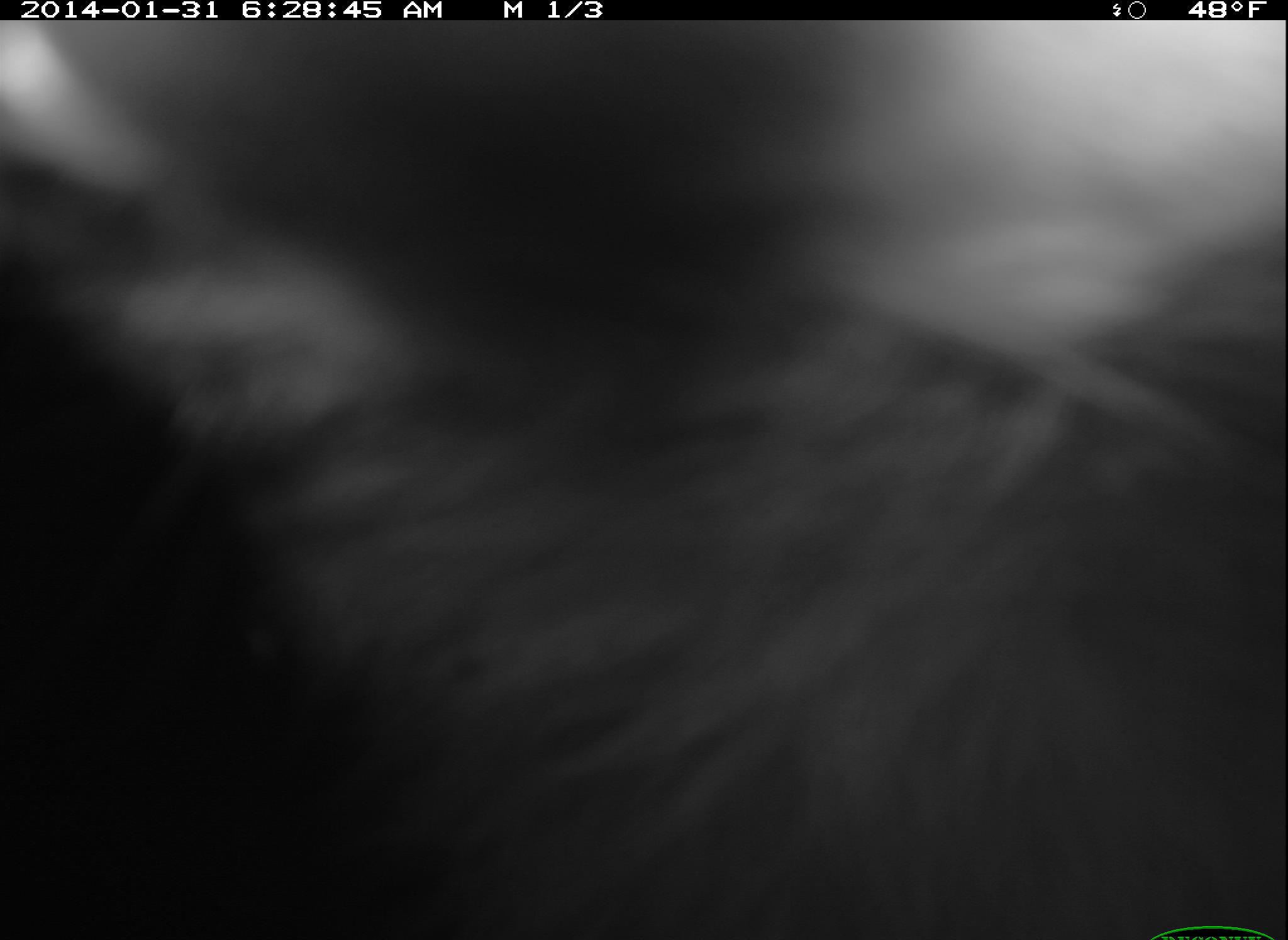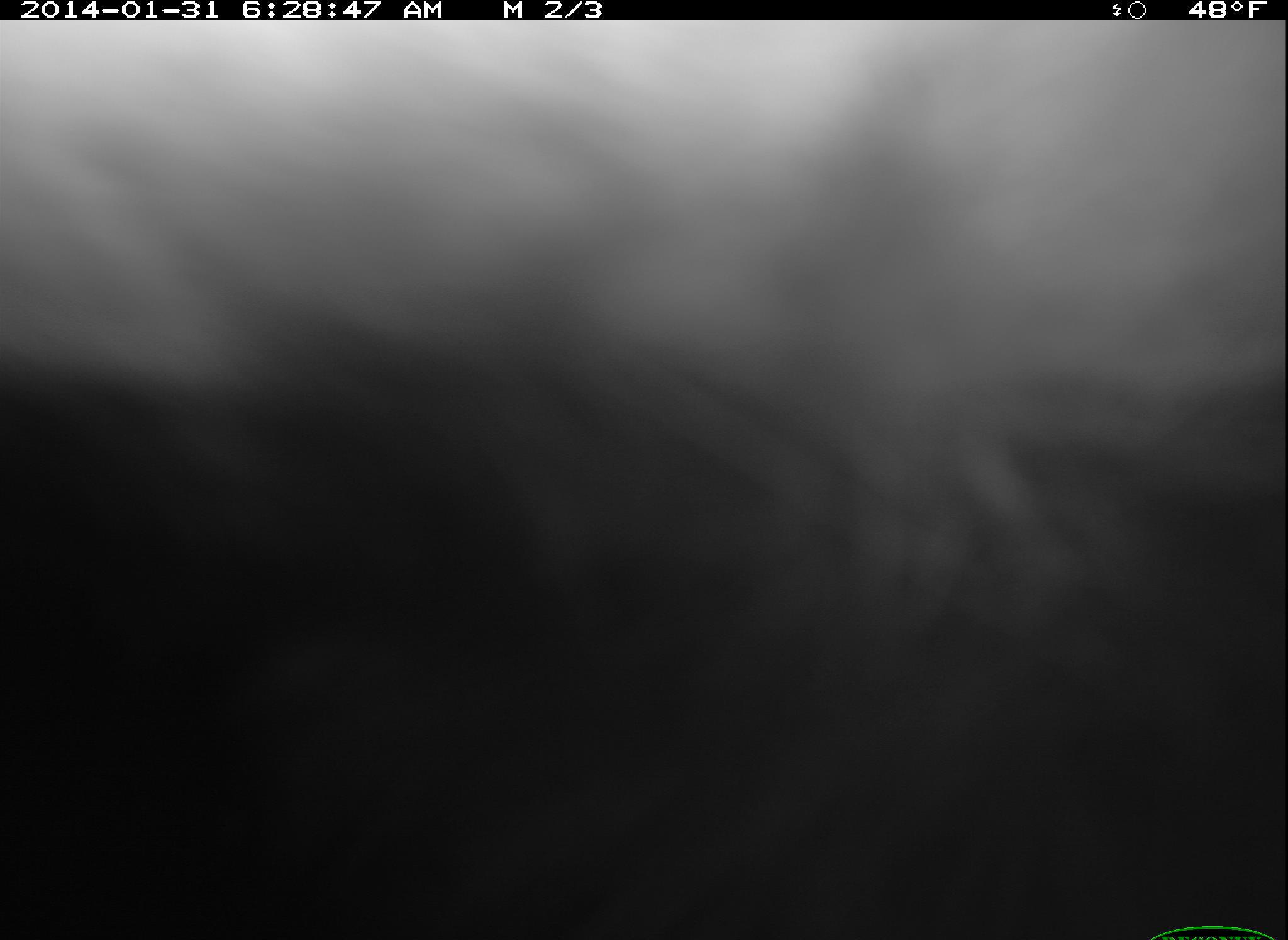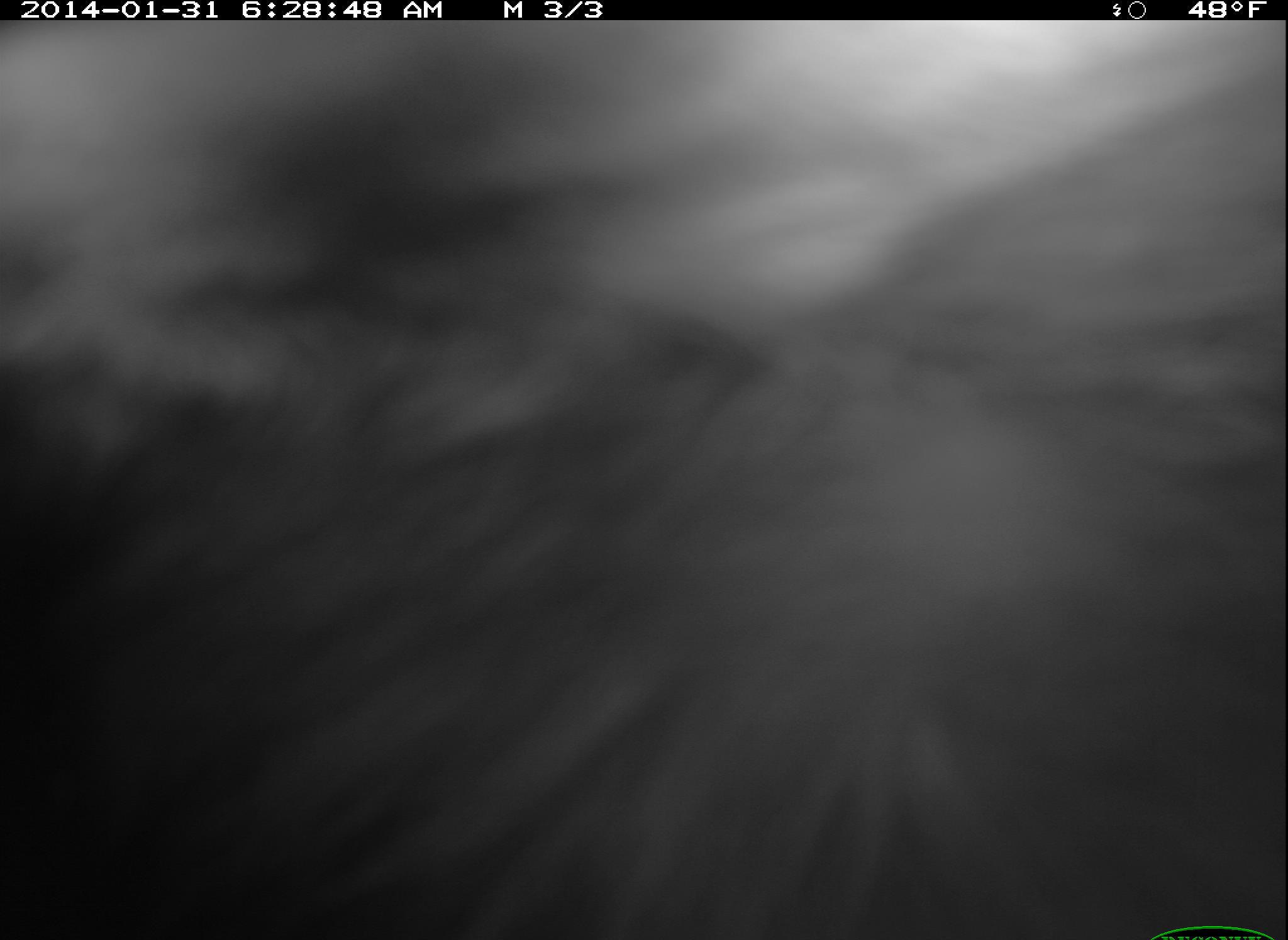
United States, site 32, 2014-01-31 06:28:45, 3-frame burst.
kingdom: Animalia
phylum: Chordata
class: Mammalia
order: Carnivora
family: Procyonidae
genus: Procyon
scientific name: Procyon lotor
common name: raccoon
Raccoon (Procyon lotor).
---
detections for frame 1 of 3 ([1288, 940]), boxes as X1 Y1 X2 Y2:
raccoon: 2 22 1286 940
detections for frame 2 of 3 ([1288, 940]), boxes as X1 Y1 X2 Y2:
raccoon: 0 18 1288 937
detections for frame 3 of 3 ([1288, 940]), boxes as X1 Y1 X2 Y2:
raccoon: 0 24 1285 934